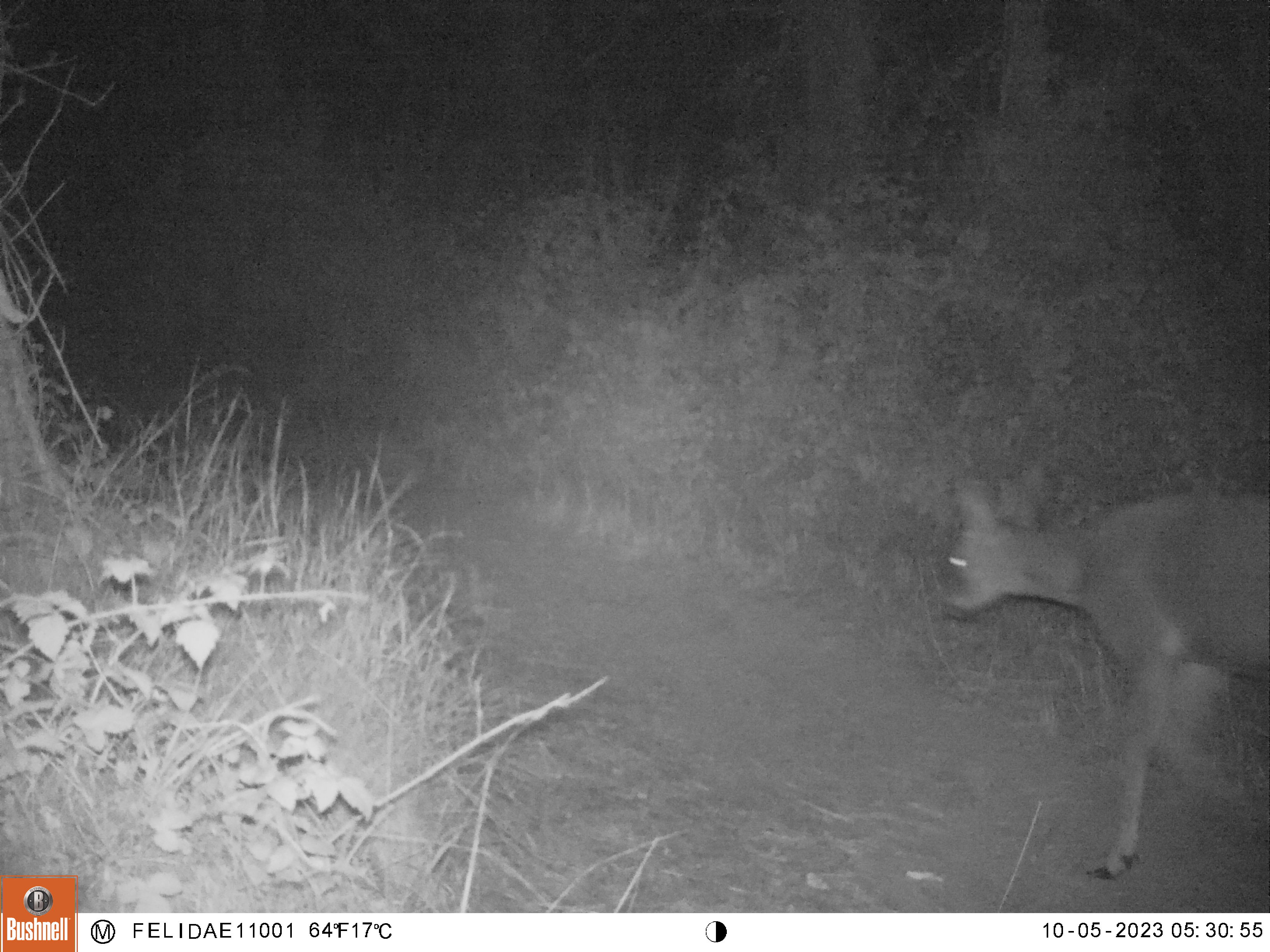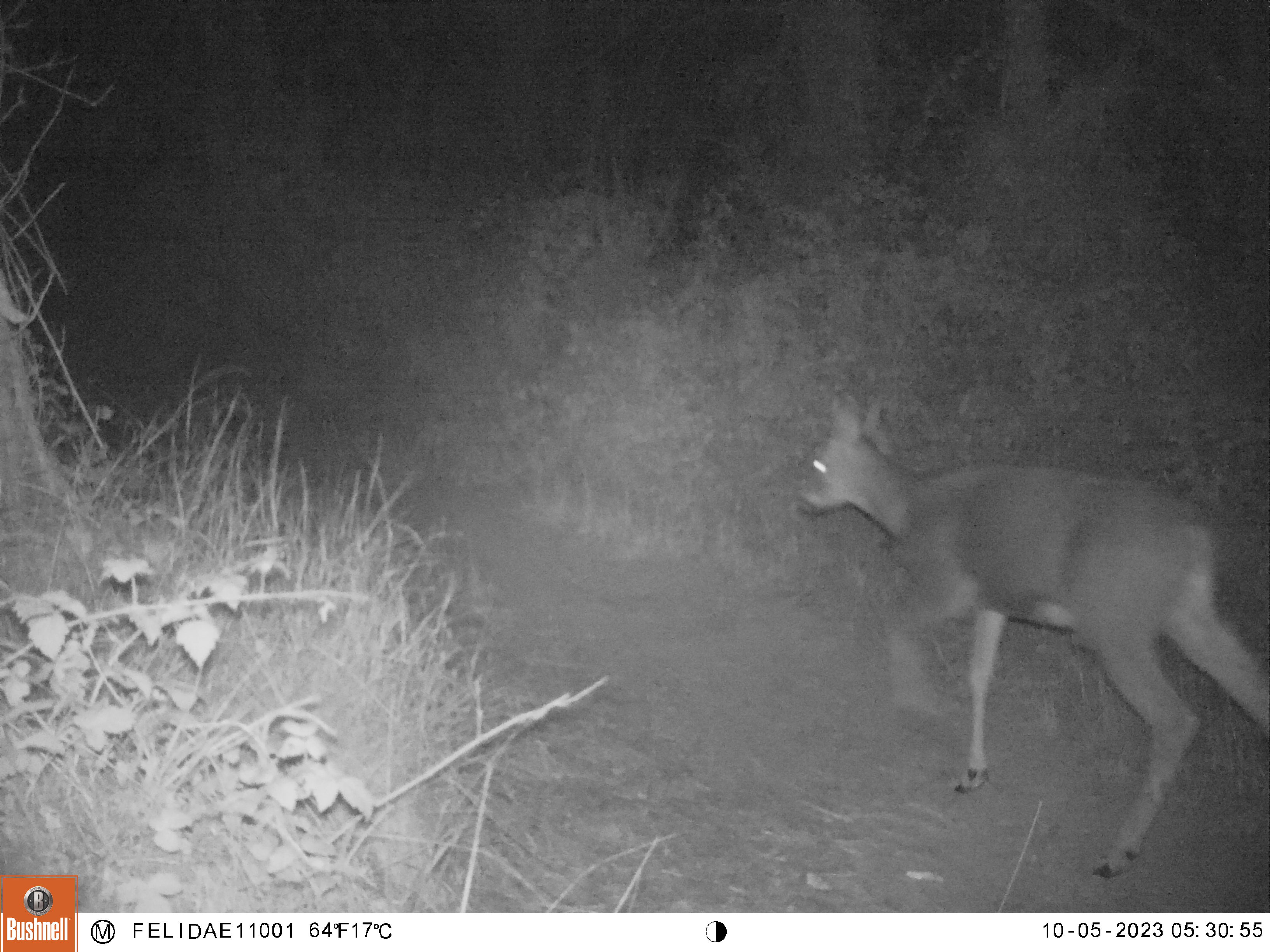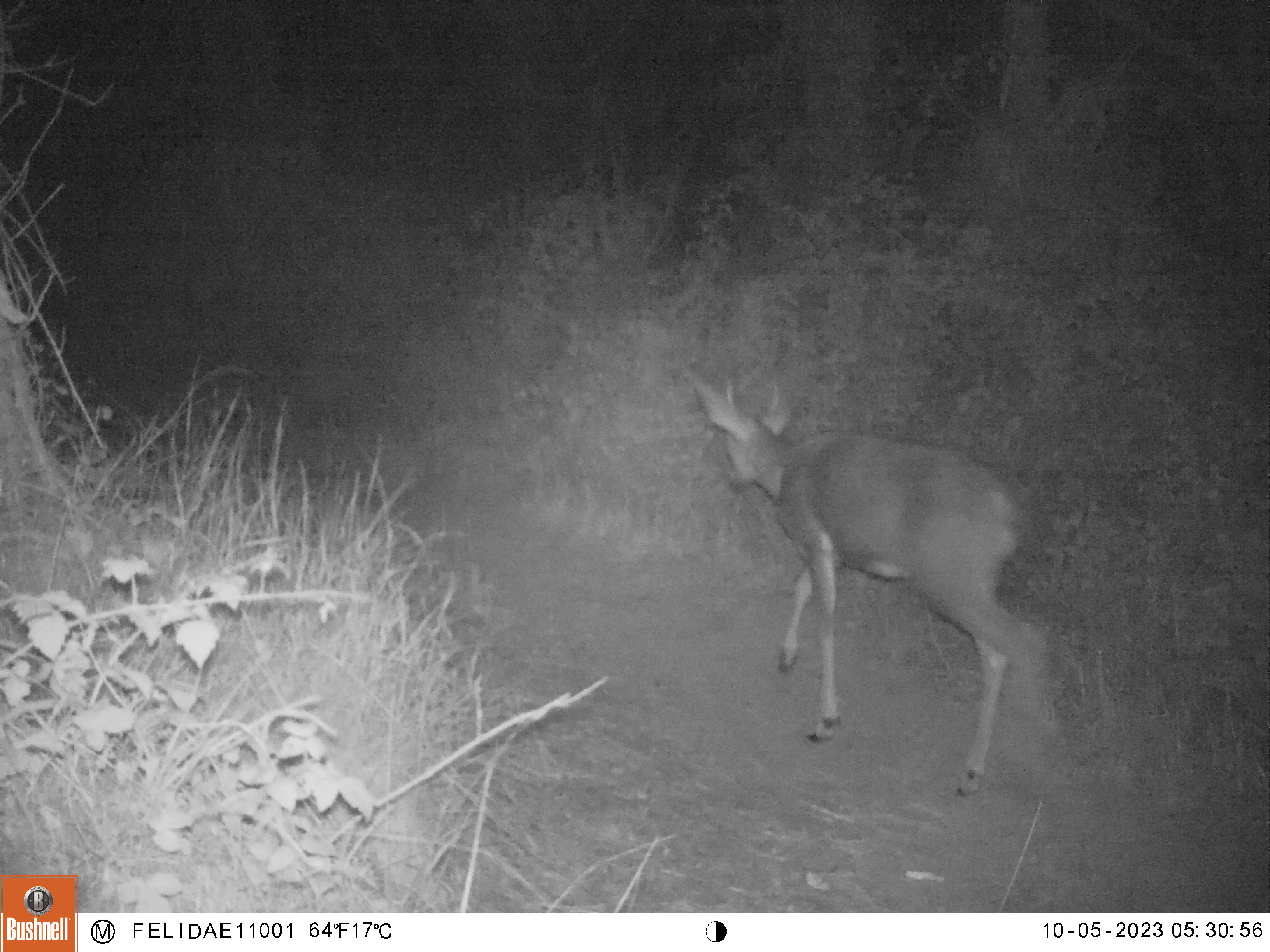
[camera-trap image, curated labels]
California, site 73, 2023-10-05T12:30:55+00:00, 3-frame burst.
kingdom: Animalia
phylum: Chordata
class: Mammalia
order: Artiodactyla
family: Cervidae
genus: Odocoileus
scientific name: Odocoileus hemionus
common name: mule deer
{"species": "mule deer (Odocoileus hemionus)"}